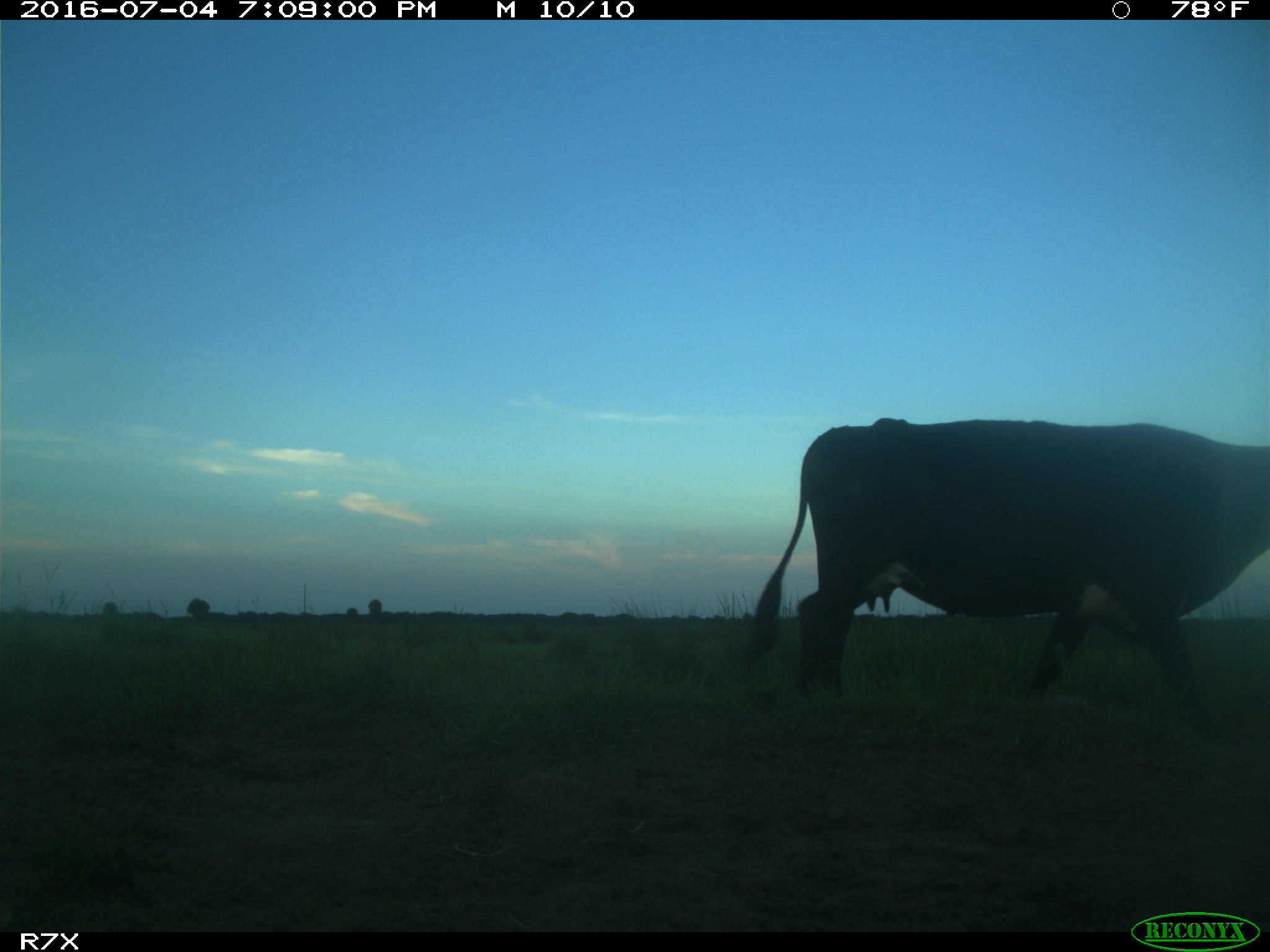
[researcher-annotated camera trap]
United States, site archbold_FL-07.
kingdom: Animalia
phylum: Chordata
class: Mammalia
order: Artiodactyla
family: Bovidae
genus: Bos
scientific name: Bos taurus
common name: domestic cow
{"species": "Bos taurus (domestic cow)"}